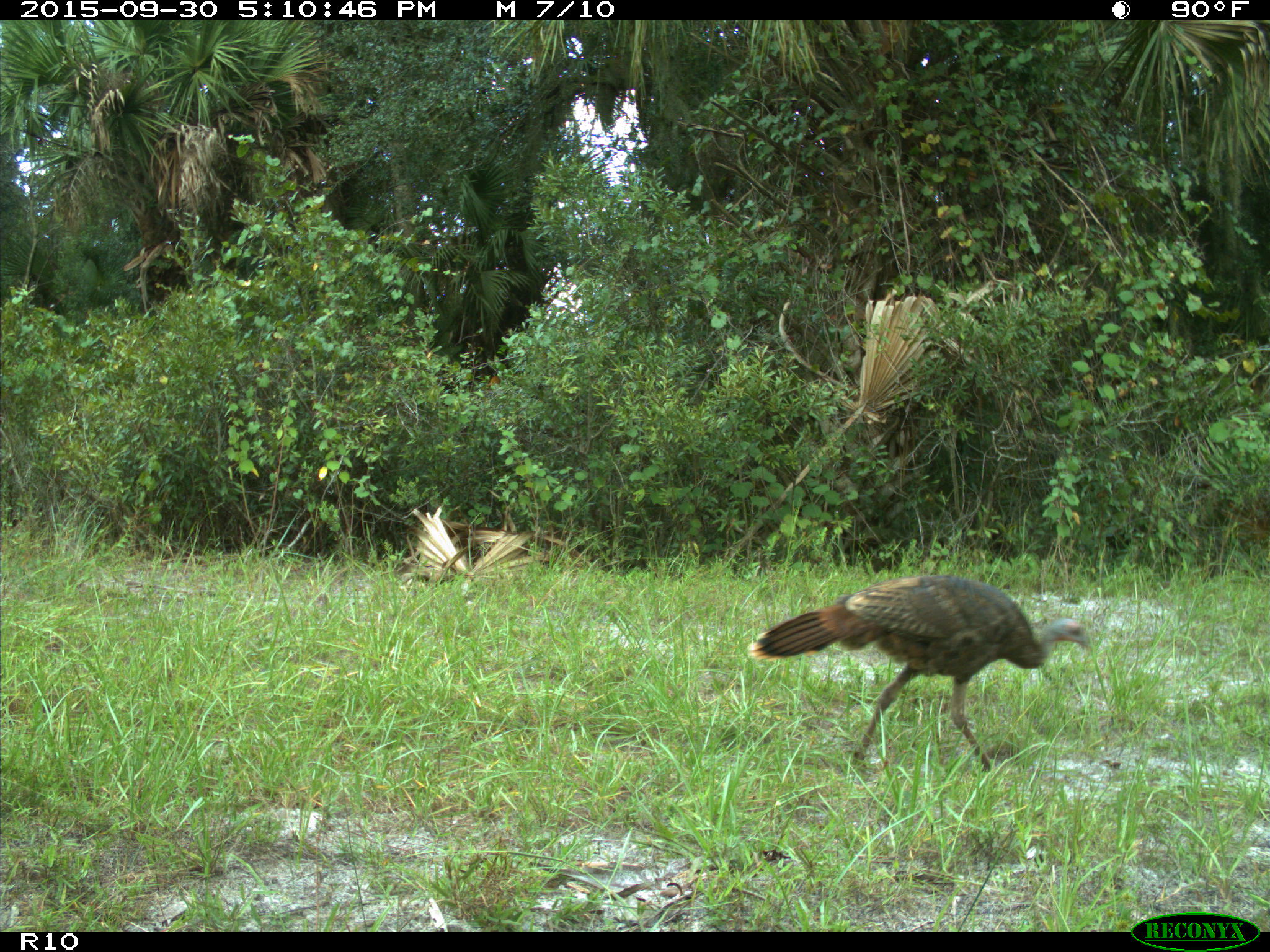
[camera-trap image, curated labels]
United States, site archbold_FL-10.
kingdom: Animalia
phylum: Chordata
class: Aves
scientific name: Aves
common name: birds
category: unidentified bird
Unidentified bird (birds) (Aves).